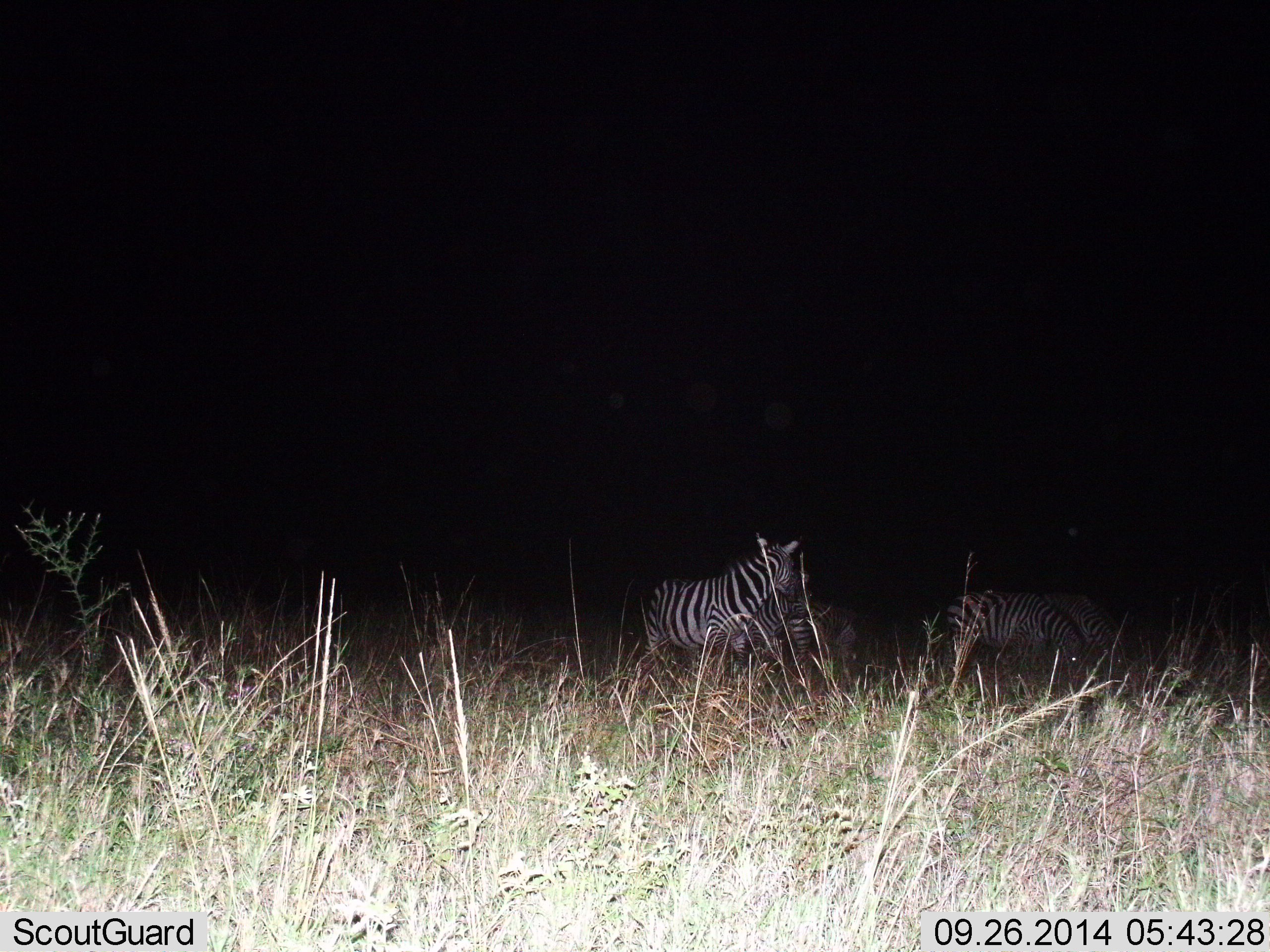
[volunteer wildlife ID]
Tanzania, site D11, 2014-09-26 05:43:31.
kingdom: Animalia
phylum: Chordata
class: Mammalia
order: Perissodactyla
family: Equidae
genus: Equus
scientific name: Equus quagga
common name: plains zebra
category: zebra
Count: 3.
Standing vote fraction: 70%.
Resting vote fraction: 10%.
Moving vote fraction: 10%.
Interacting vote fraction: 0%.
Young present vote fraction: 0%.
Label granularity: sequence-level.